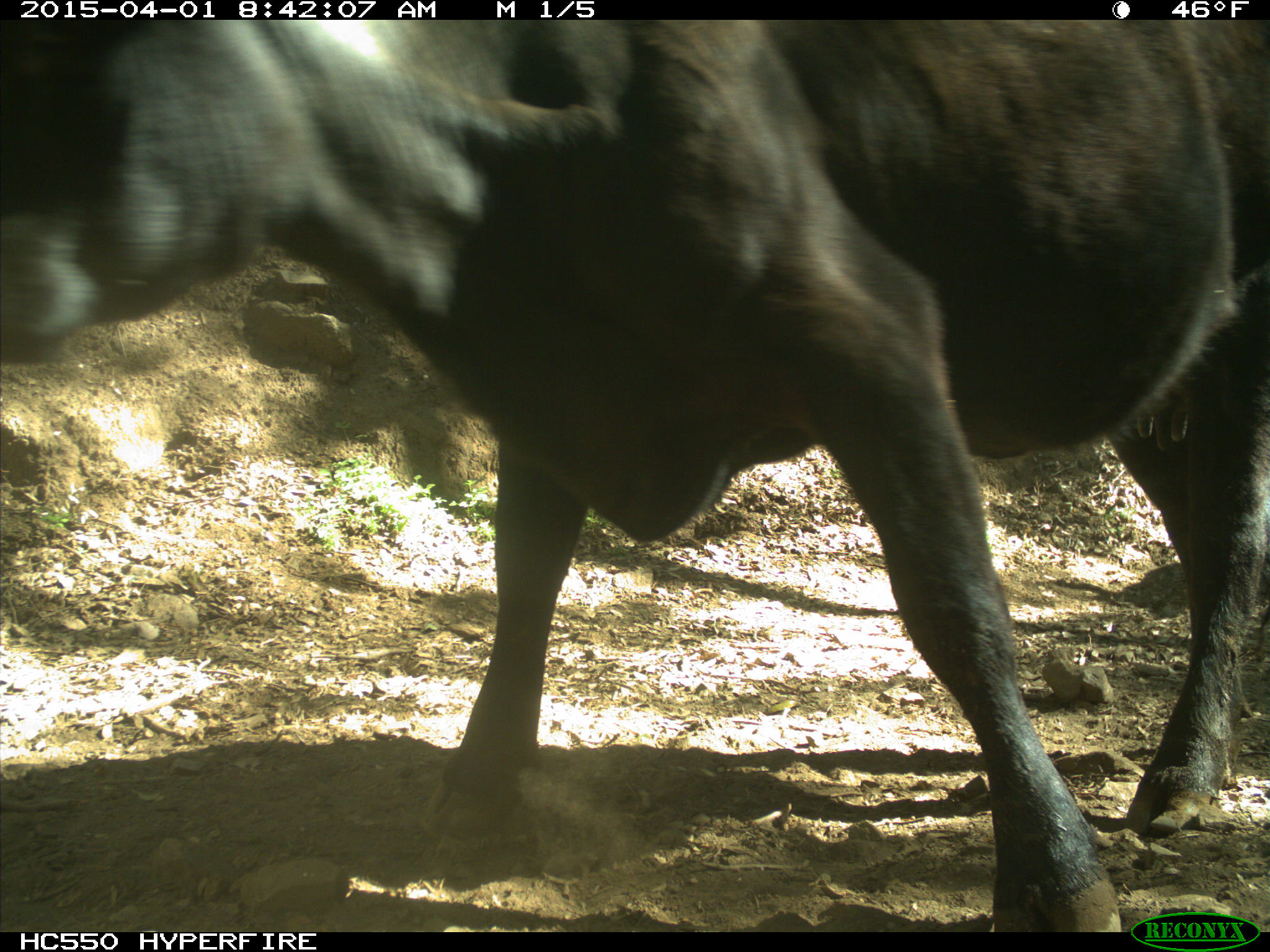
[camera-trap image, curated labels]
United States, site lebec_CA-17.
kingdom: Animalia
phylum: Chordata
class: Mammalia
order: Artiodactyla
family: Bovidae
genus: Bos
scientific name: Bos taurus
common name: domestic cow